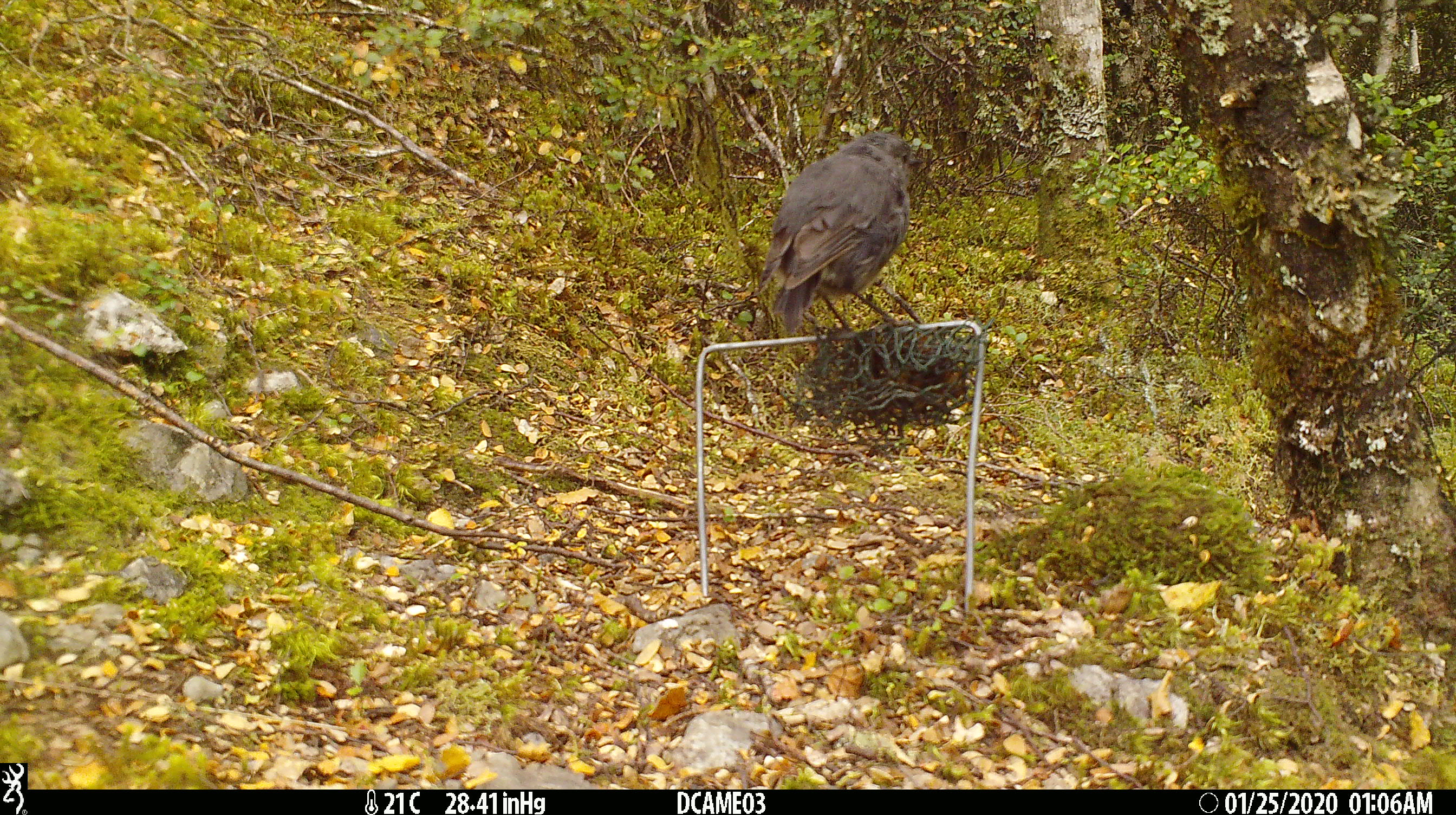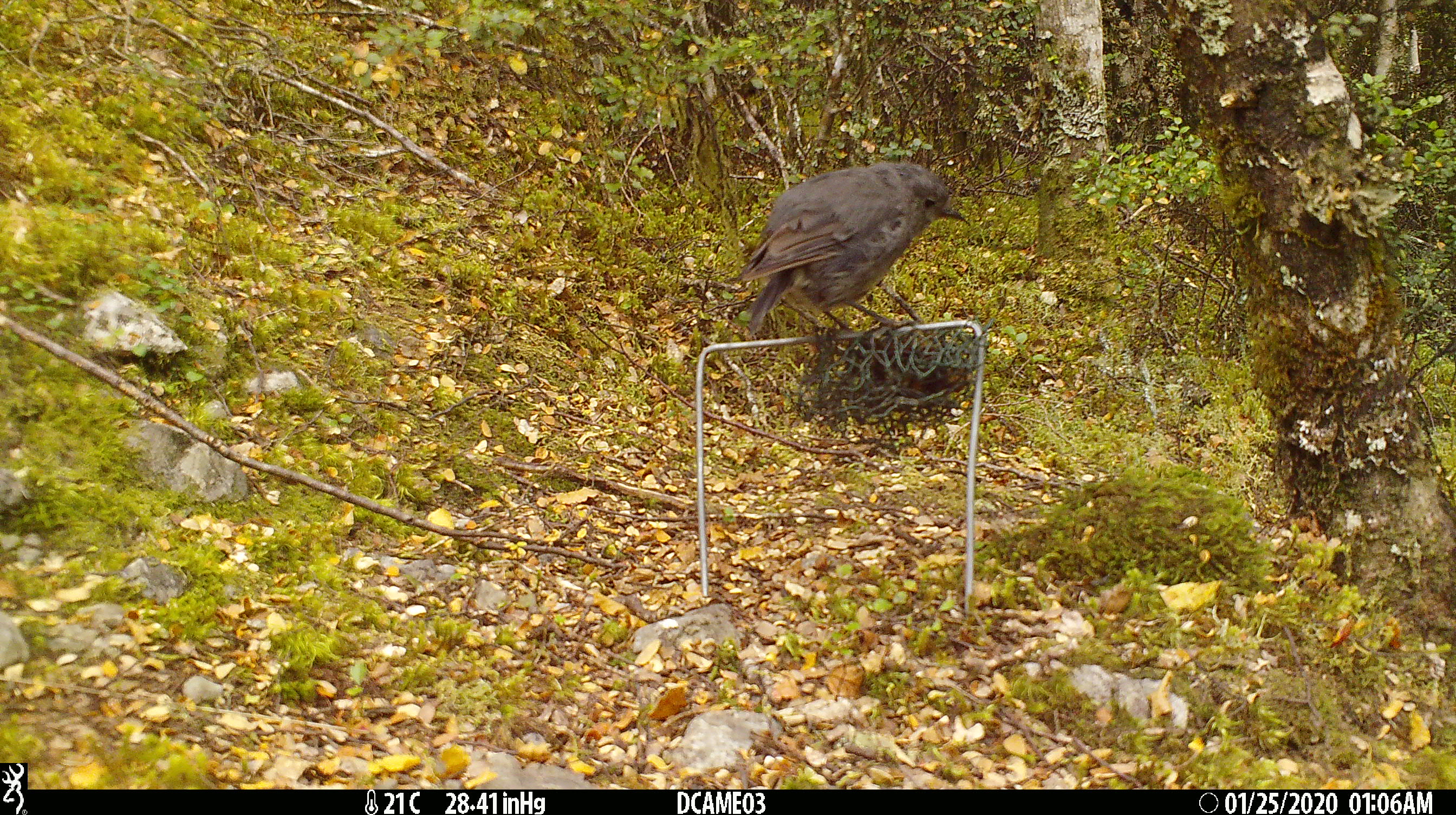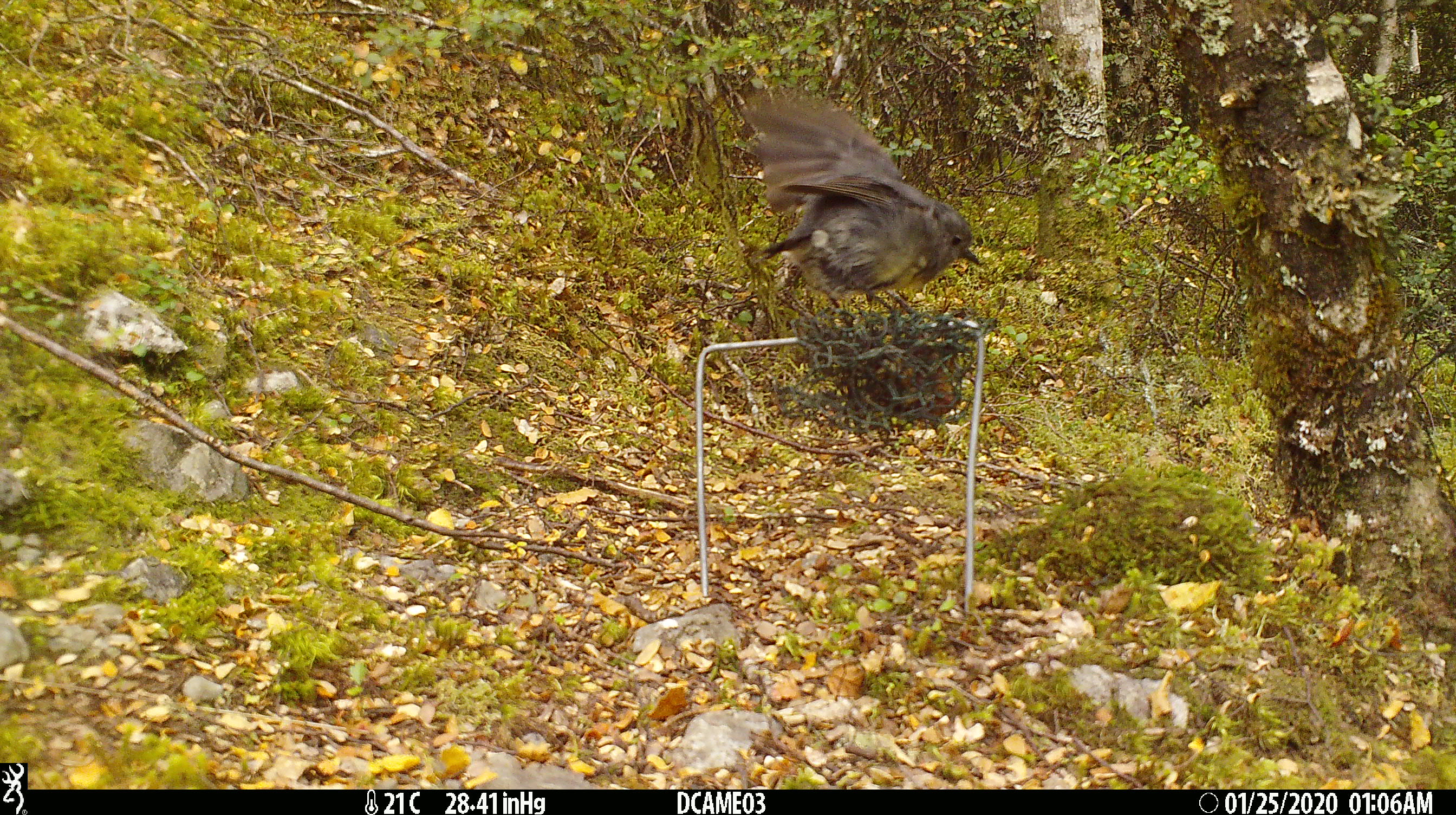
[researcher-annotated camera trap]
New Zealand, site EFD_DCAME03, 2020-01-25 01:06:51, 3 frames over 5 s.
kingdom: Animalia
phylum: Chordata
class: Aves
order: Passeriformes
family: Petroicidae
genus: Petroica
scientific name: Petroica australis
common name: new zealand robin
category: robin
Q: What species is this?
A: Robin (new zealand robin) (Petroica australis).